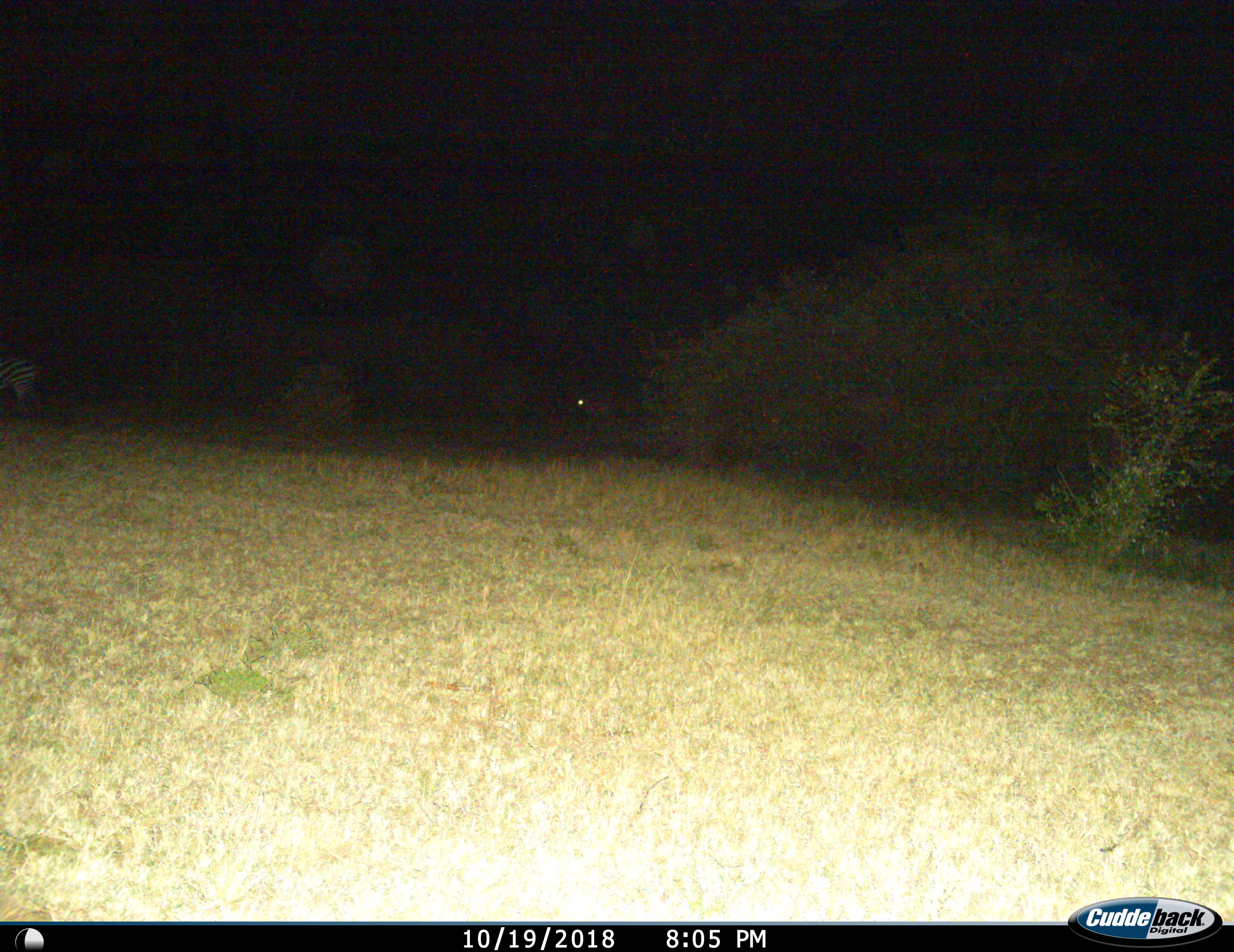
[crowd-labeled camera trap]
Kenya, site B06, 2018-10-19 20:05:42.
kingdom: Animalia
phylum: Chordata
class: Mammalia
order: Perissodactyla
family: Equidae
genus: Equus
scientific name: Equus quagga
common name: plains zebra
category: zebra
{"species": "zebra (plains zebra) (Equus quagga)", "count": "1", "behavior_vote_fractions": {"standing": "50%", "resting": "0%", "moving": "25%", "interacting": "0%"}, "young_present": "0%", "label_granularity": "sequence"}